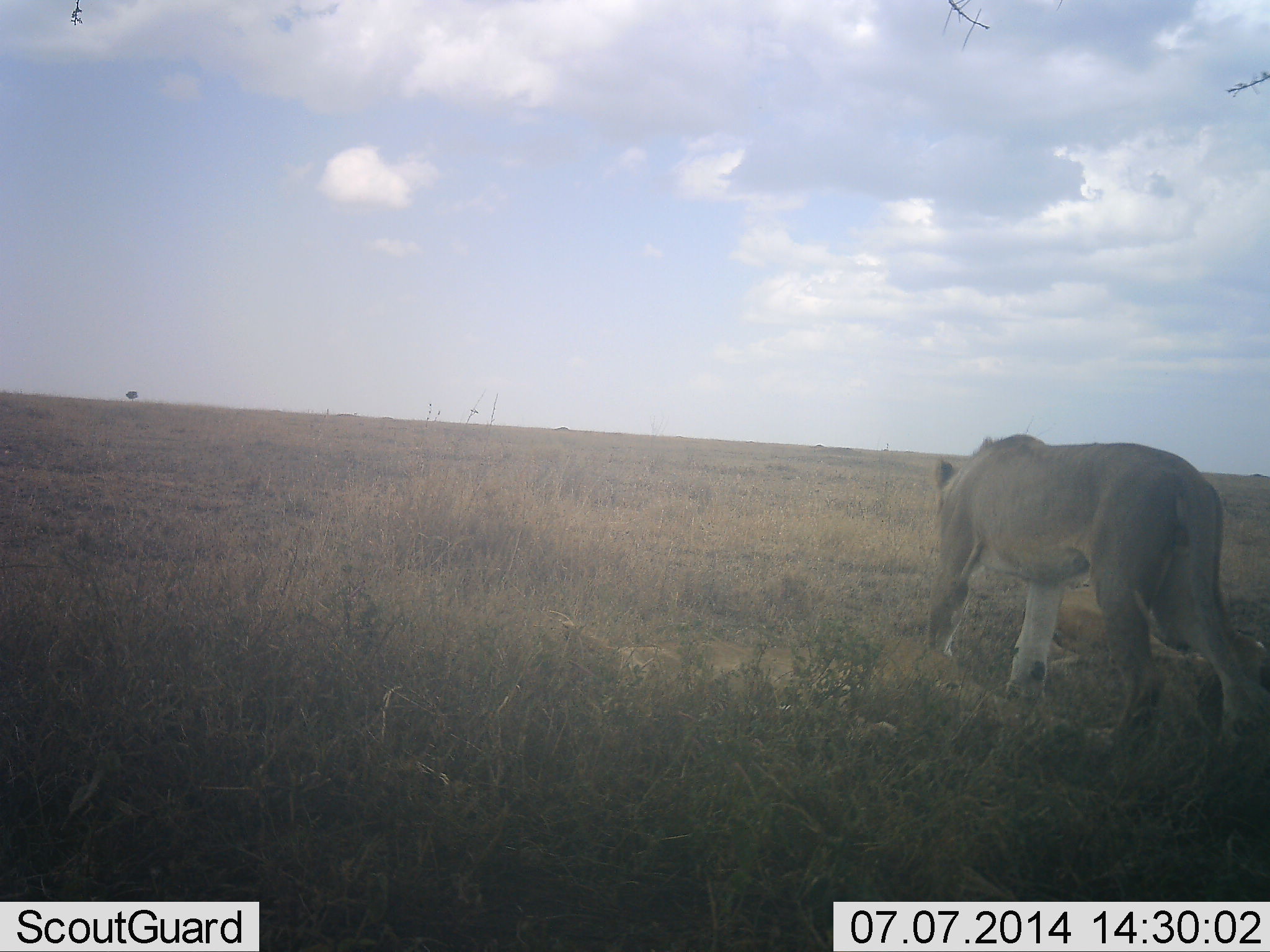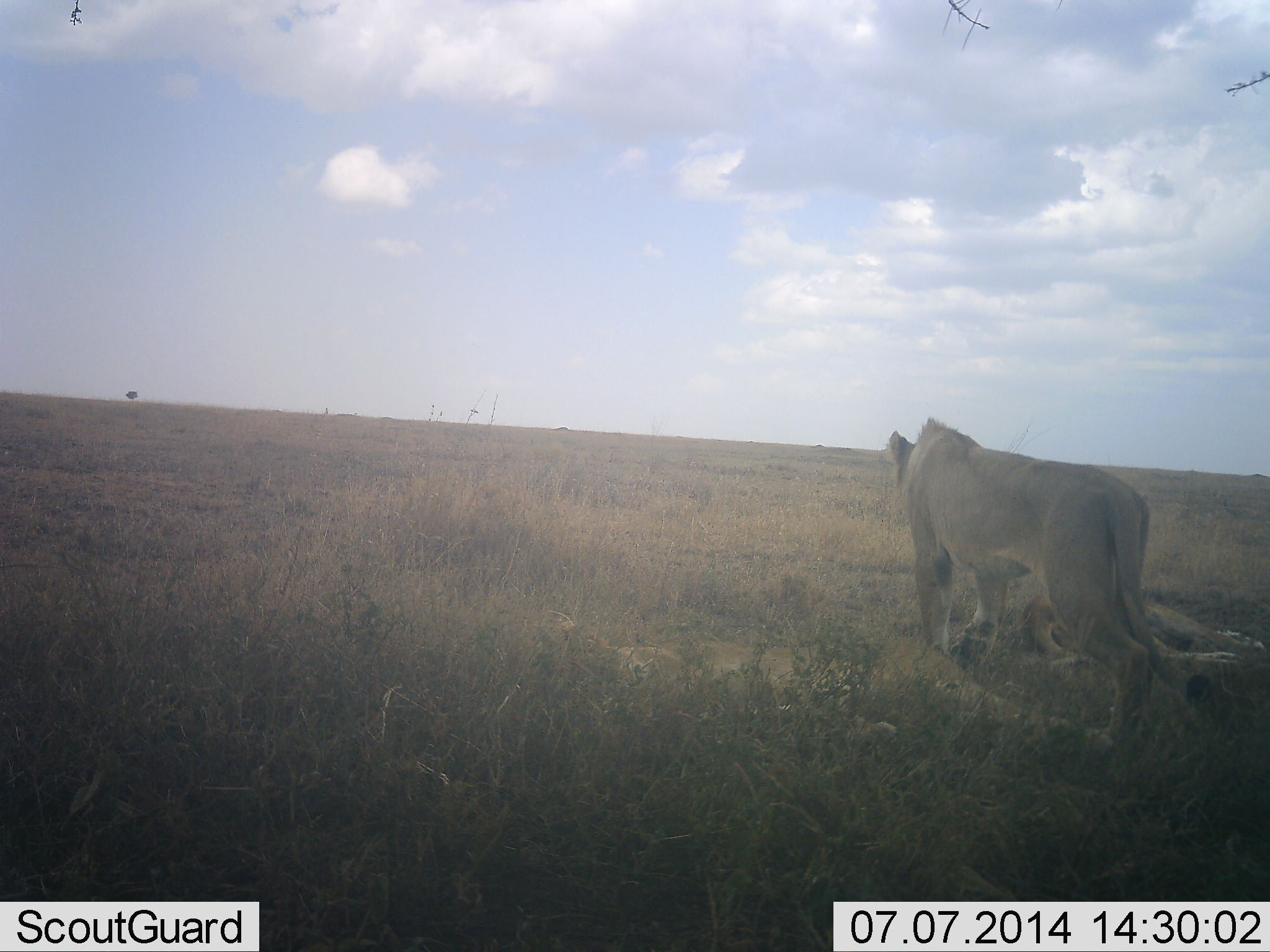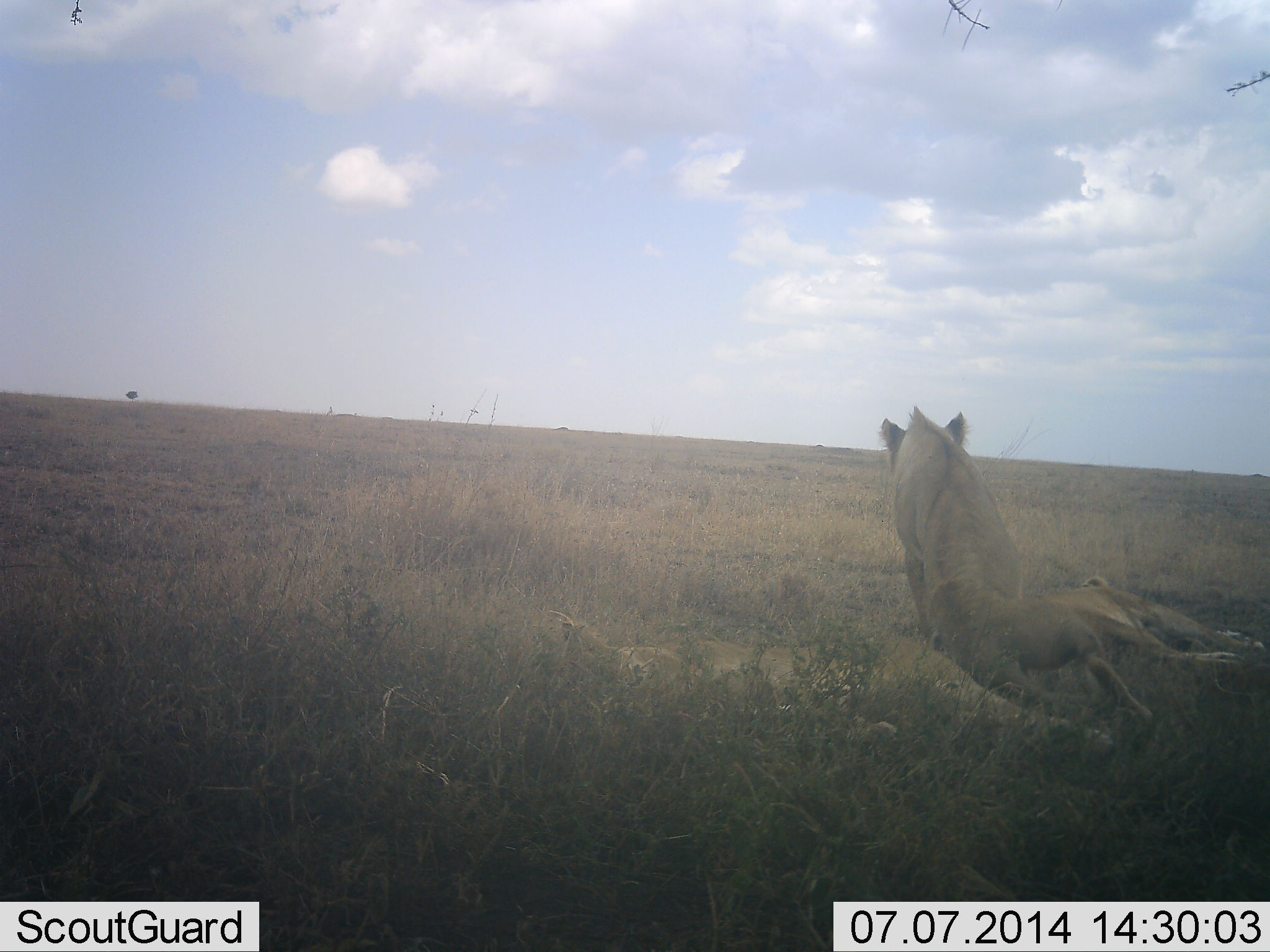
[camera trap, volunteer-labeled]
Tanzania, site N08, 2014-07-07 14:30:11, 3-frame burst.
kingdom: Animalia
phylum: Chordata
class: Mammalia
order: Carnivora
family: Felidae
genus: Panthera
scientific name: Panthera leo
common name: lion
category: lionfemale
Lionfemale (lion) (Panthera leo), count 2. Behavior (volunteer vote fractions): standing 9%, resting 64%, moving 64%, interacting 0%. Young present (vote fraction): 0%. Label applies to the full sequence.